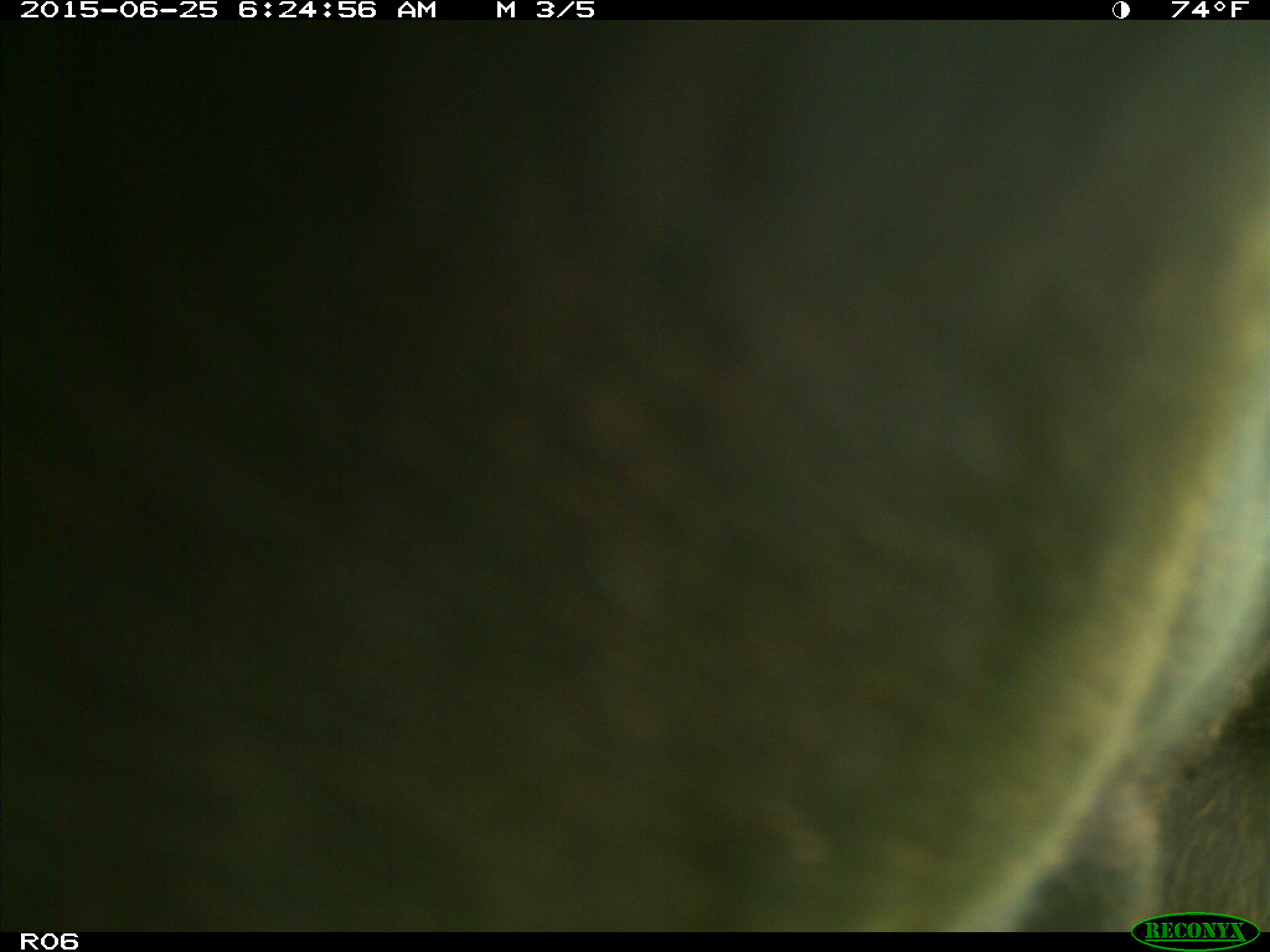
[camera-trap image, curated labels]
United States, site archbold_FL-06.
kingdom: Animalia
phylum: Chordata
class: Mammalia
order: Artiodactyla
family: Bovidae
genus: Bos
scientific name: Bos taurus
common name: domestic cow